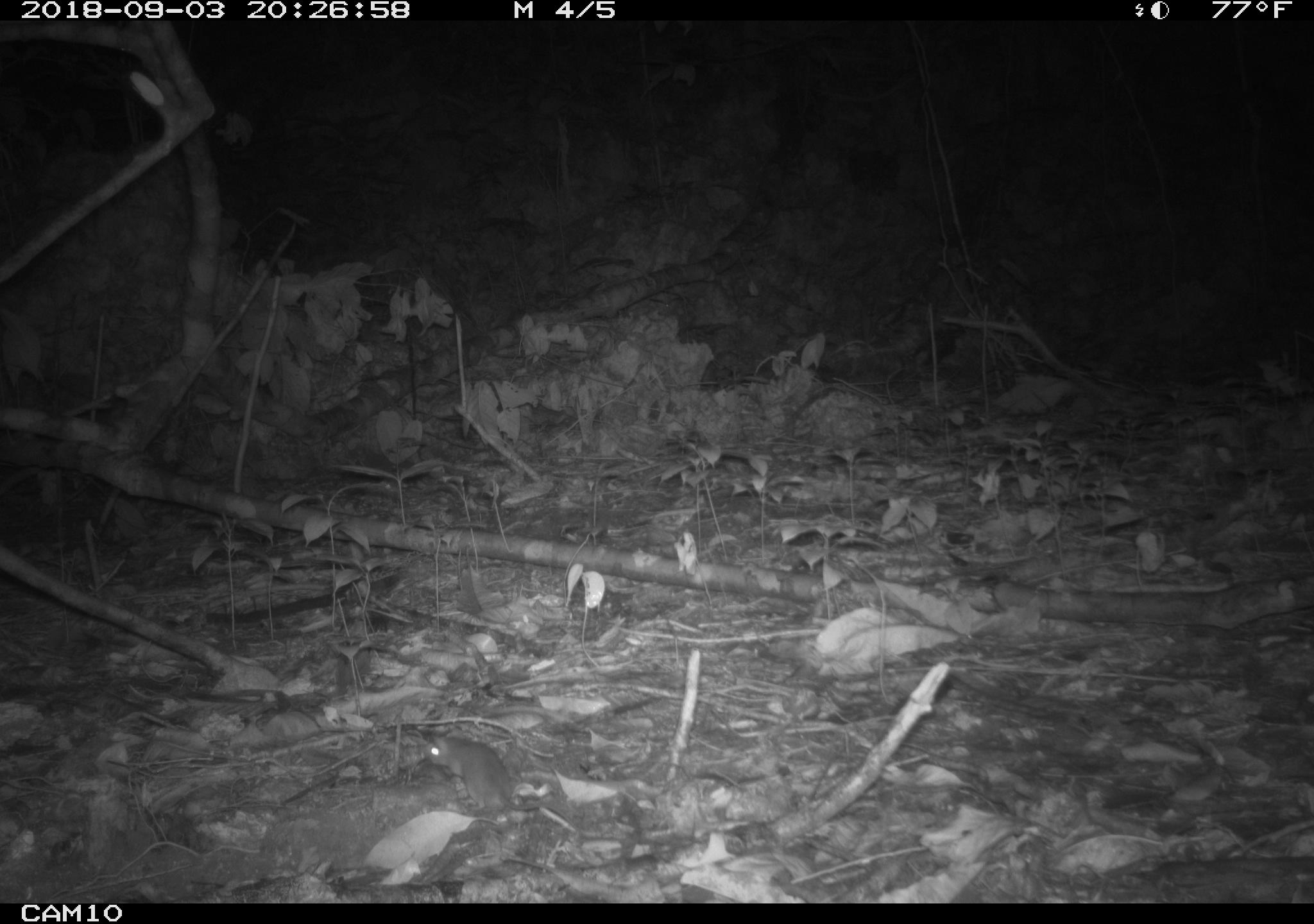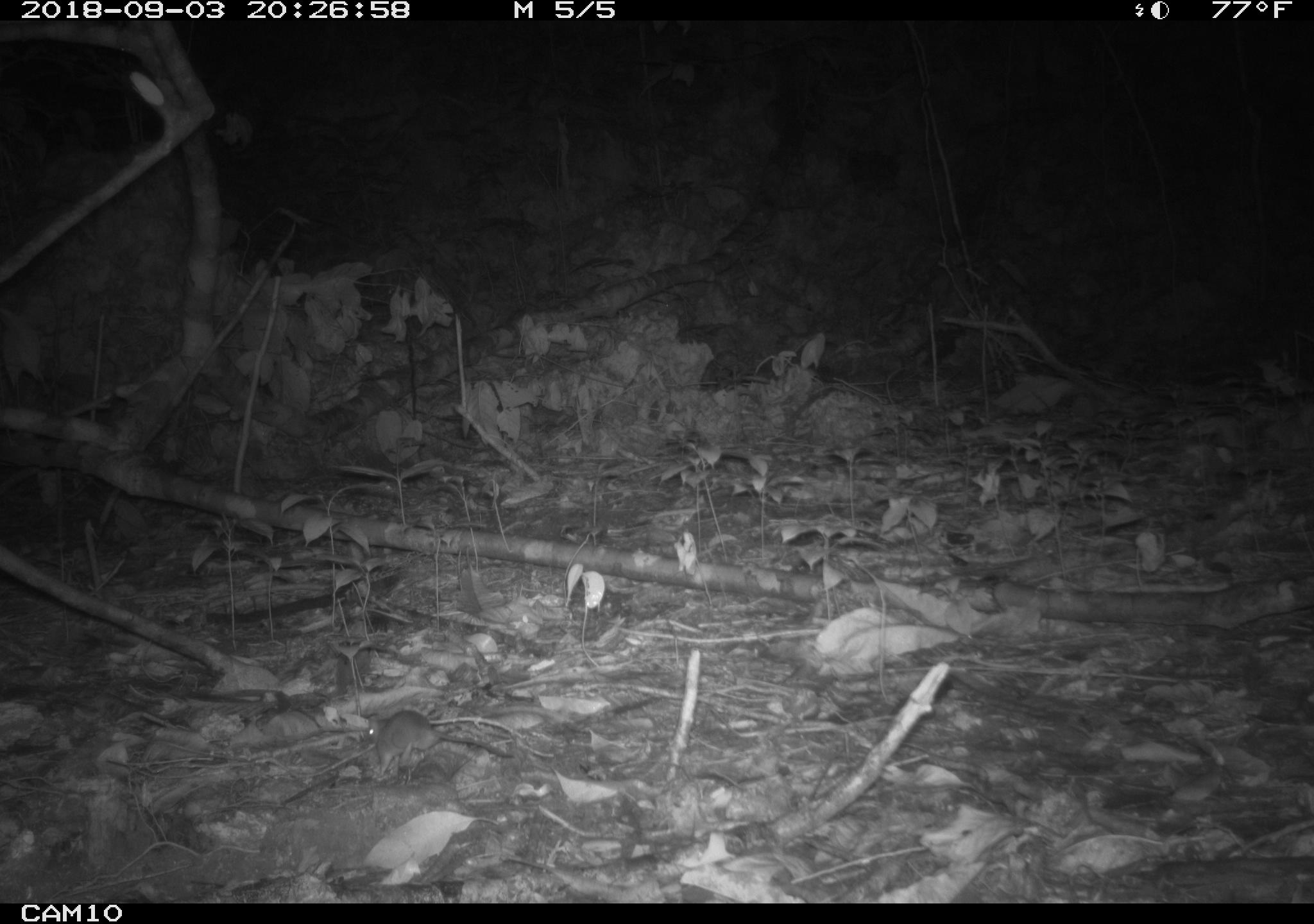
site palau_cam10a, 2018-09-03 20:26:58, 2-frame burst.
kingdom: Animalia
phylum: Chordata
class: Mammalia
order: Rodentia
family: Muridae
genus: Rattus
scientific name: Rattus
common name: rat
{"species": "rat (Rattus)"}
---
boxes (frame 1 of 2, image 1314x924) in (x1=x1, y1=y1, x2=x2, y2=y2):
rat: (x1=414, y1=732, x2=596, y2=833)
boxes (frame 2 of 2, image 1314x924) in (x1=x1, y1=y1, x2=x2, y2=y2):
rat: (x1=359, y1=707, x2=544, y2=780)